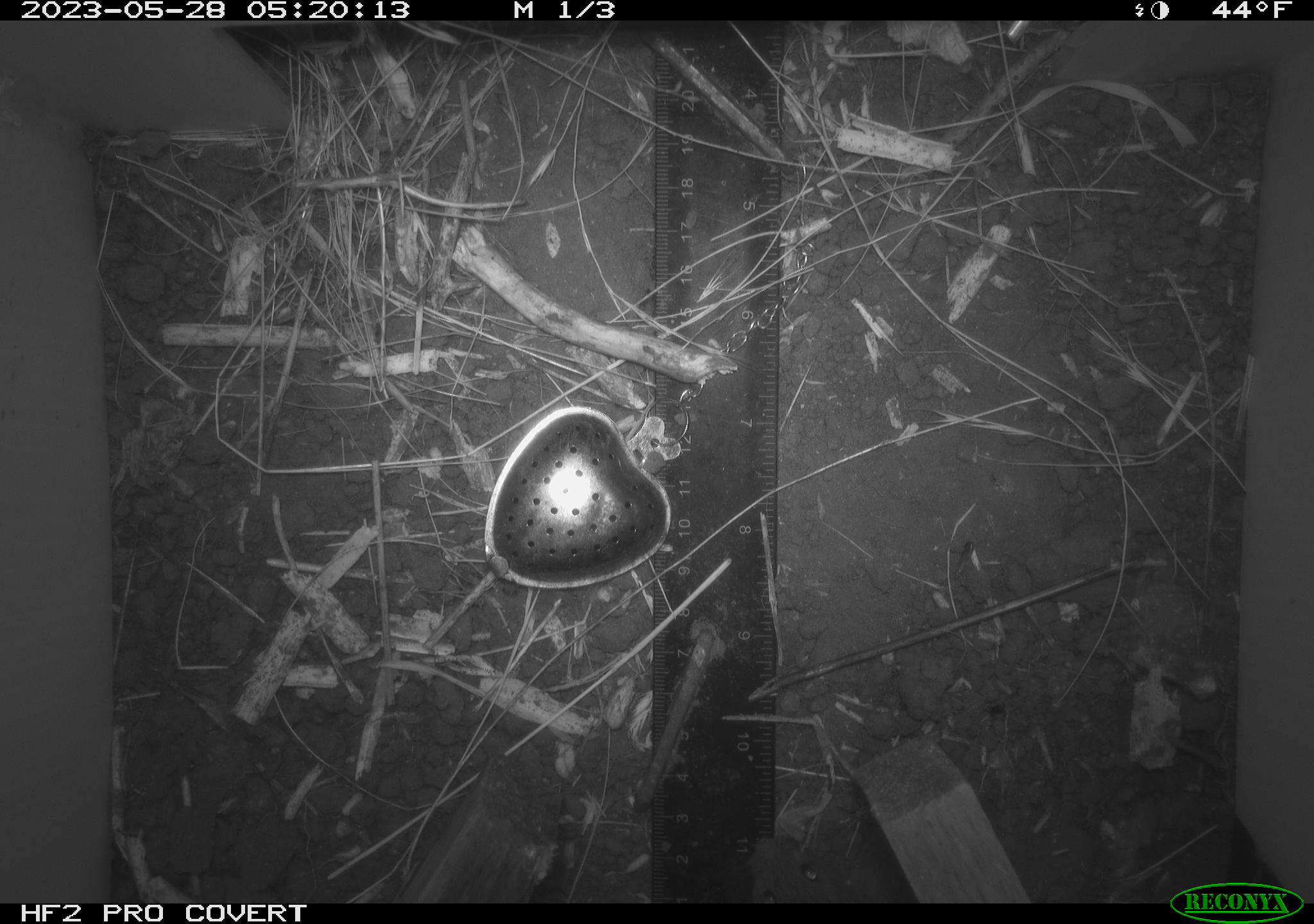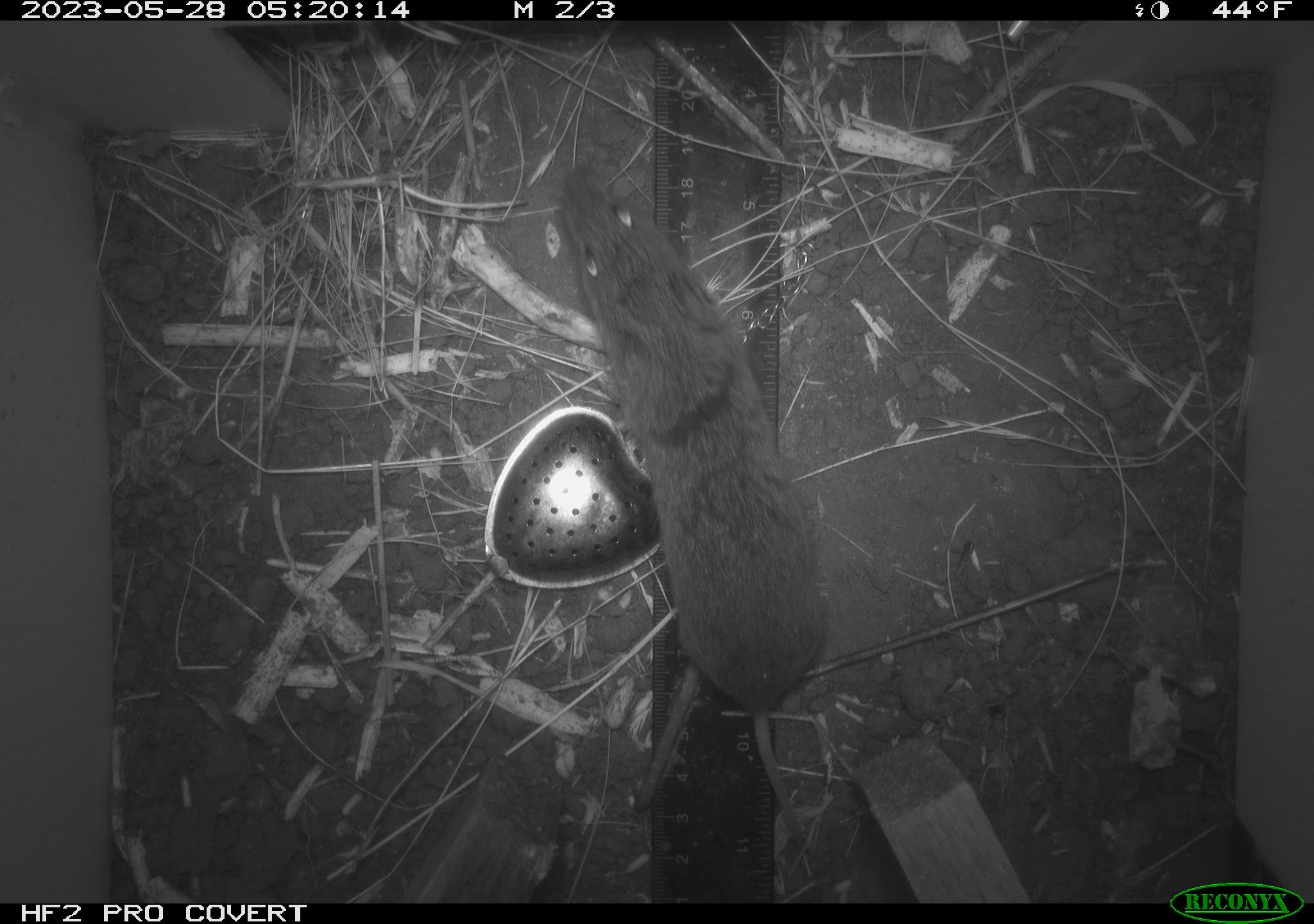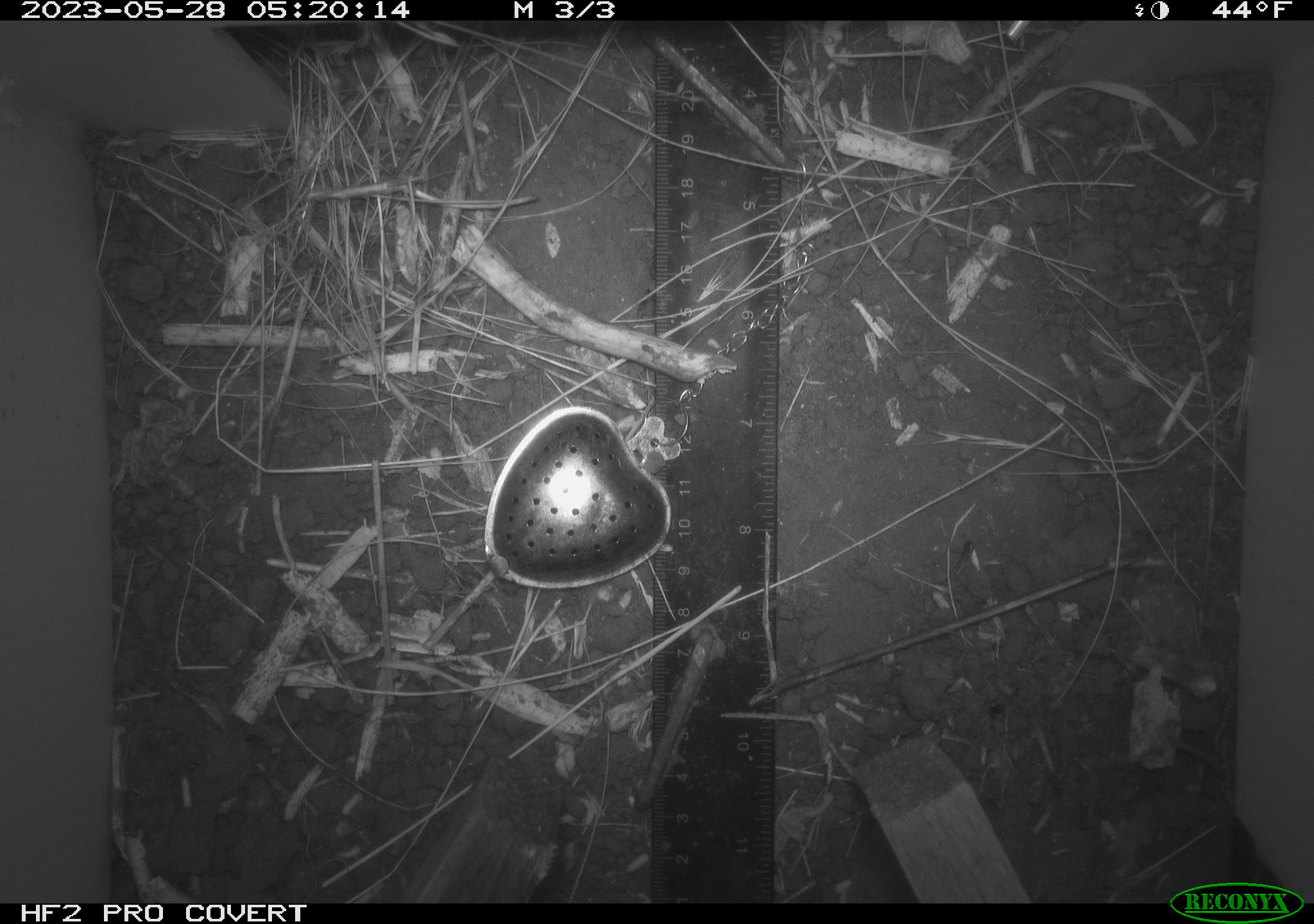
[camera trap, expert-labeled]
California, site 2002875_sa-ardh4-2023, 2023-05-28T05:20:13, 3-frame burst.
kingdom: Animalia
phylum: Chordata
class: Mammalia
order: Rodentia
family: Cricetidae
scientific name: Arvicolinae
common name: voles, lemmings, and muskrats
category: arvicolinae subfamily